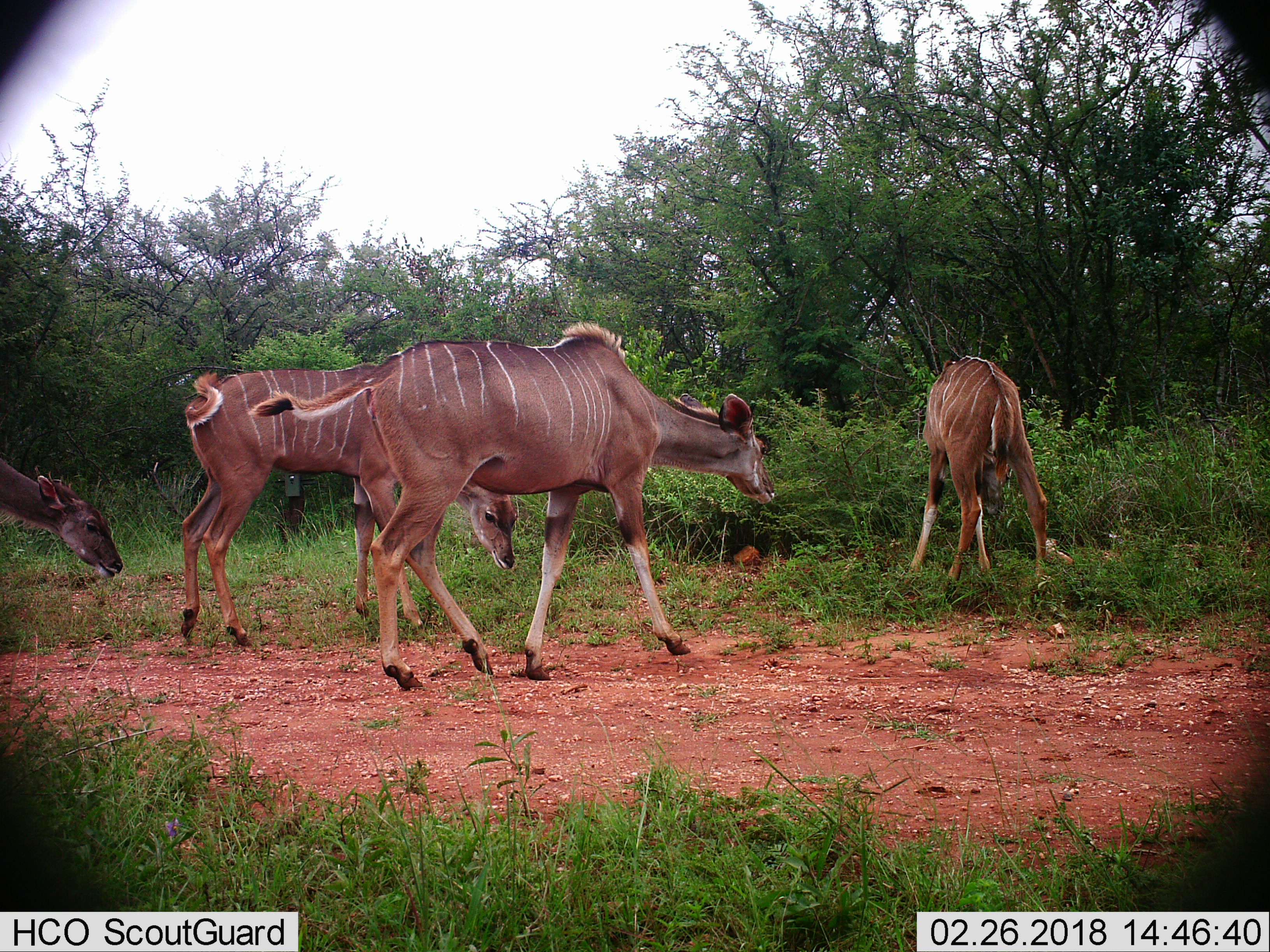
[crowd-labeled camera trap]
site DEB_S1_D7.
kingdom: Animalia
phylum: Chordata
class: Mammalia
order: Artiodactyla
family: Bovidae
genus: Tragelaphus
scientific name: Tragelaphus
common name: kudu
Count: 4.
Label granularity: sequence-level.